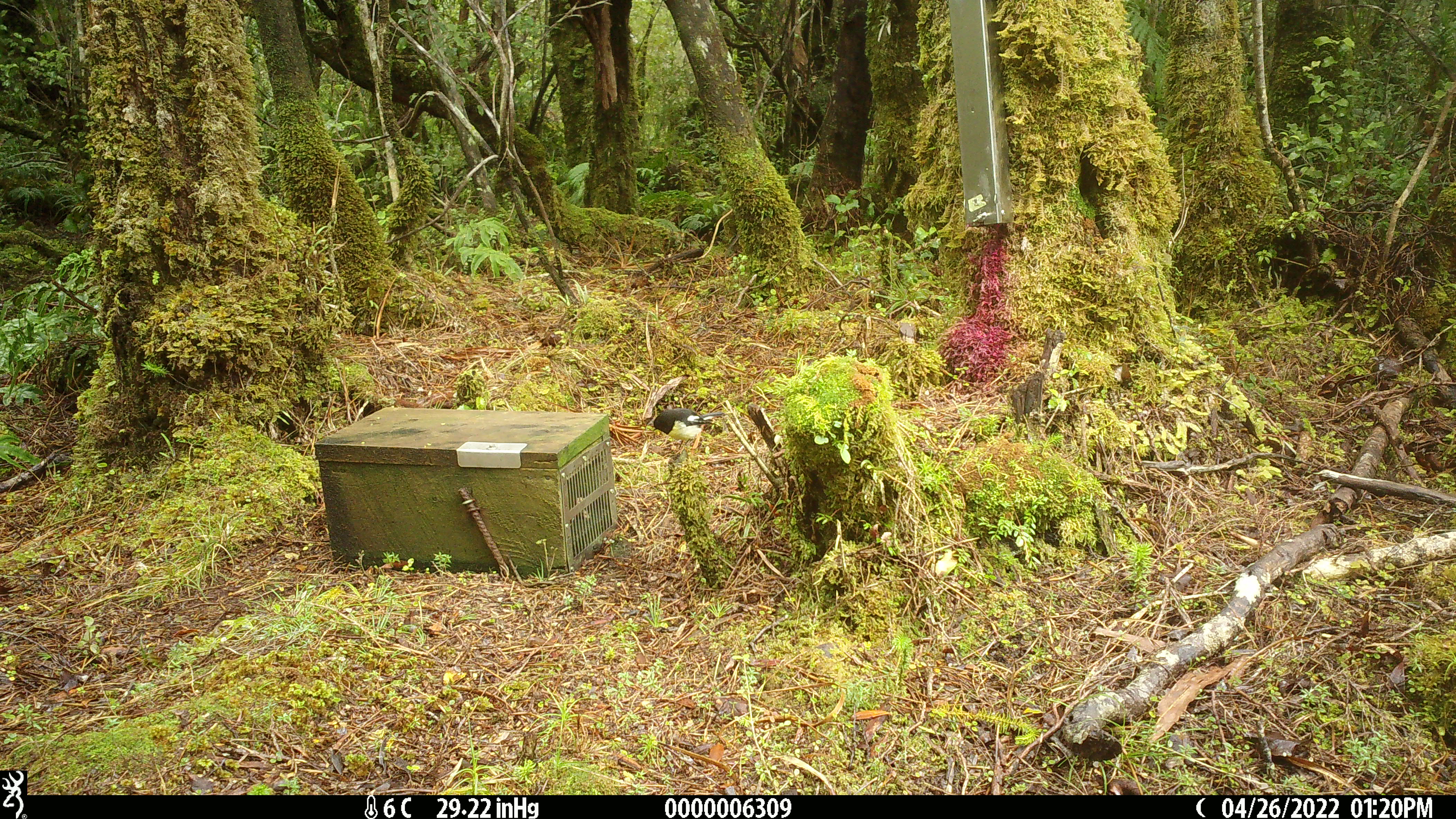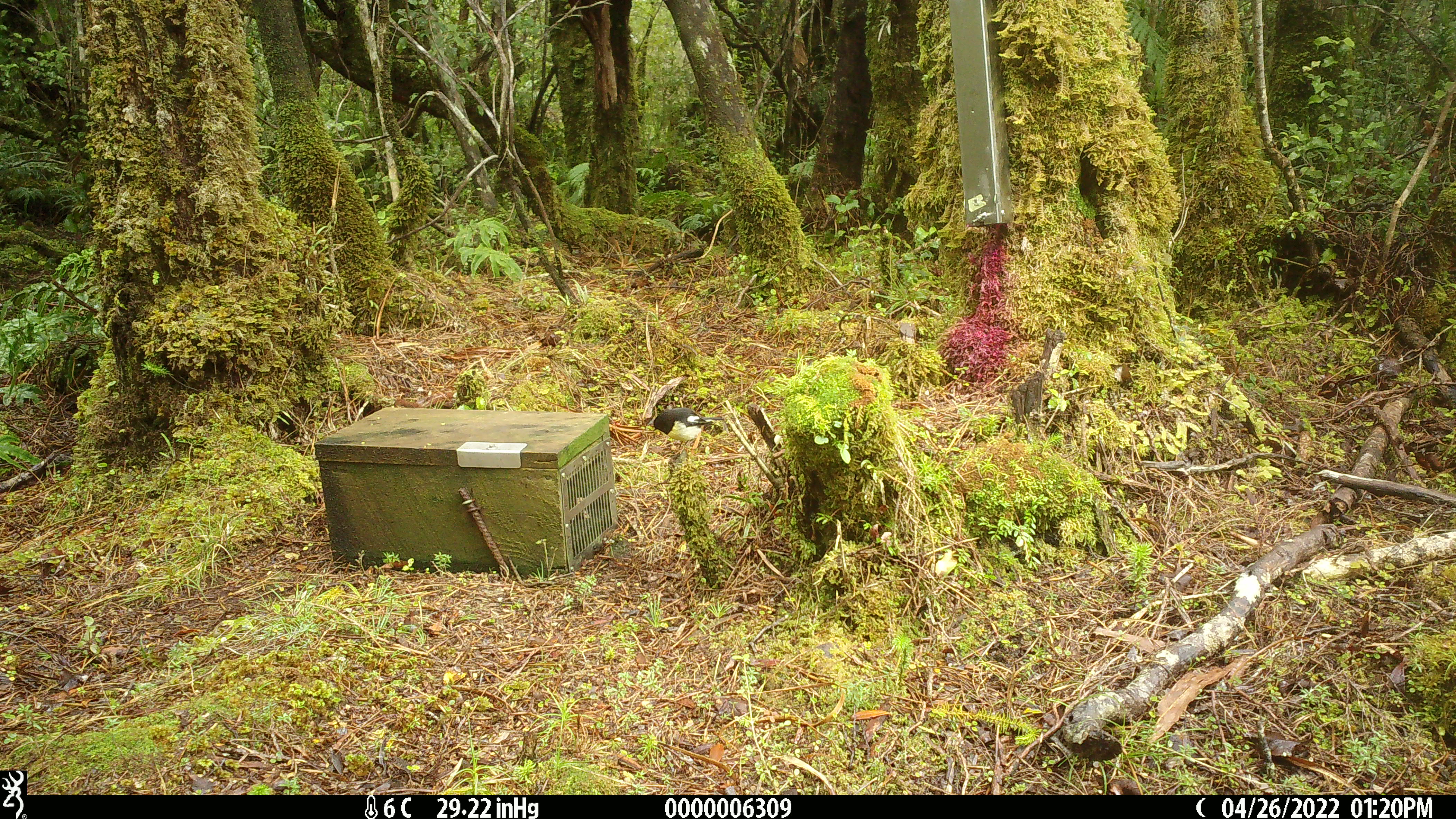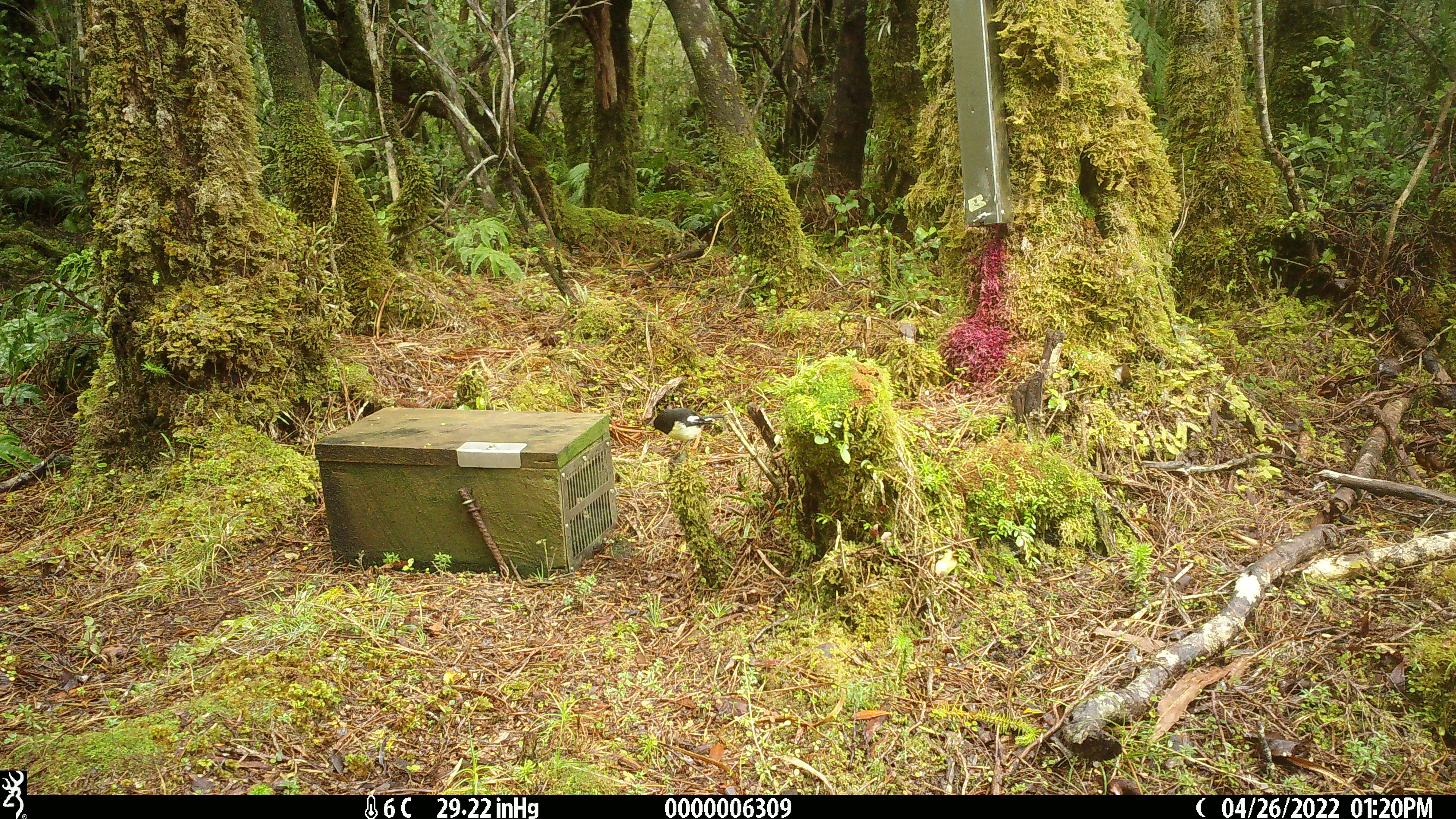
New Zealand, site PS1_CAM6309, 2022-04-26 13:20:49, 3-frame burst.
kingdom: Animalia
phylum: Chordata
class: Aves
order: Passeriformes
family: Petroicidae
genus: Petroica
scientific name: Petroica macrocephala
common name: tomtit